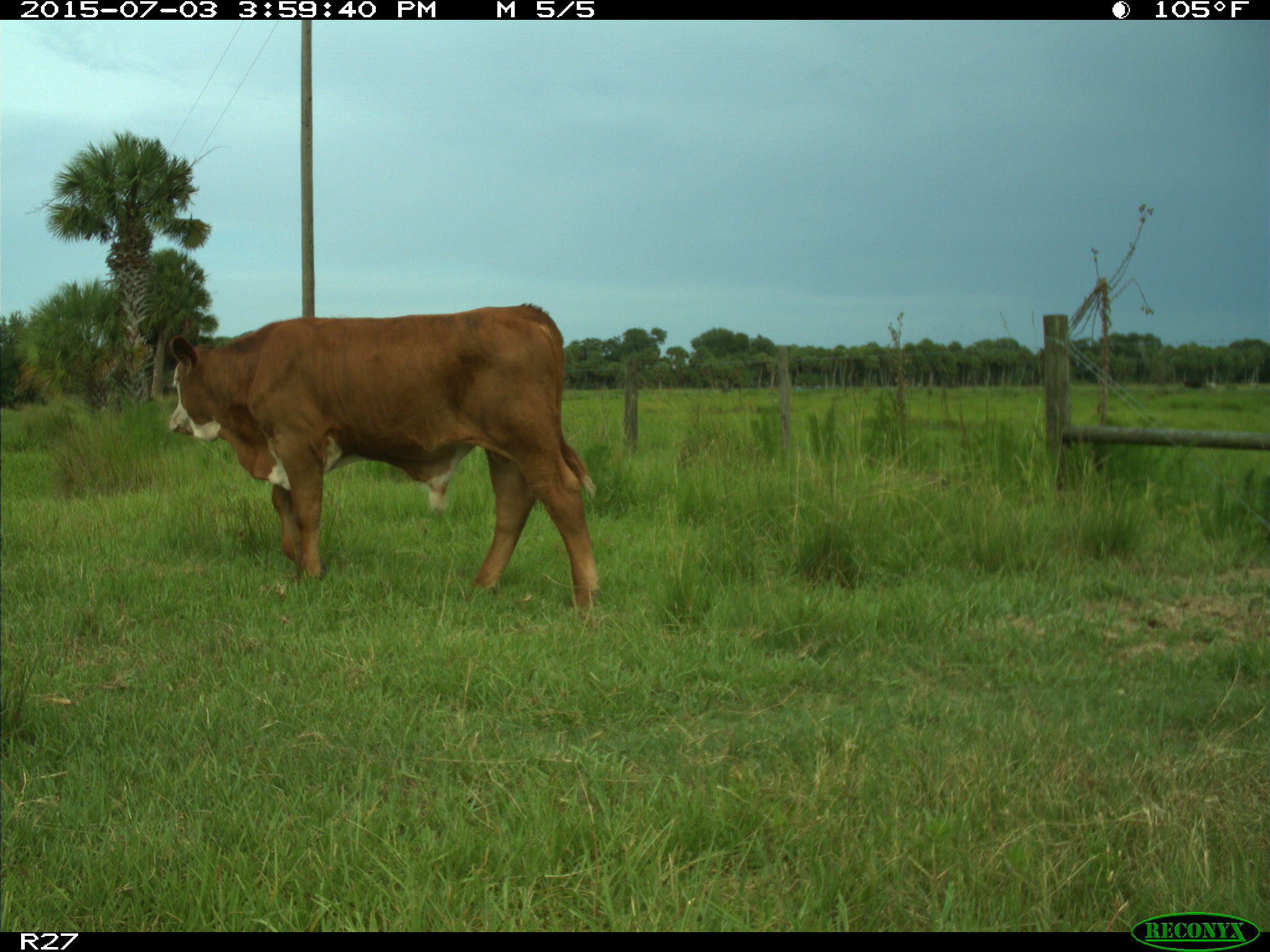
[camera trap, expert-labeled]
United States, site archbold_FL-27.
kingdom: Animalia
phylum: Chordata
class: Mammalia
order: Artiodactyla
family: Bovidae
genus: Bos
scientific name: Bos taurus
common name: domestic cow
Bos taurus (domestic cow).